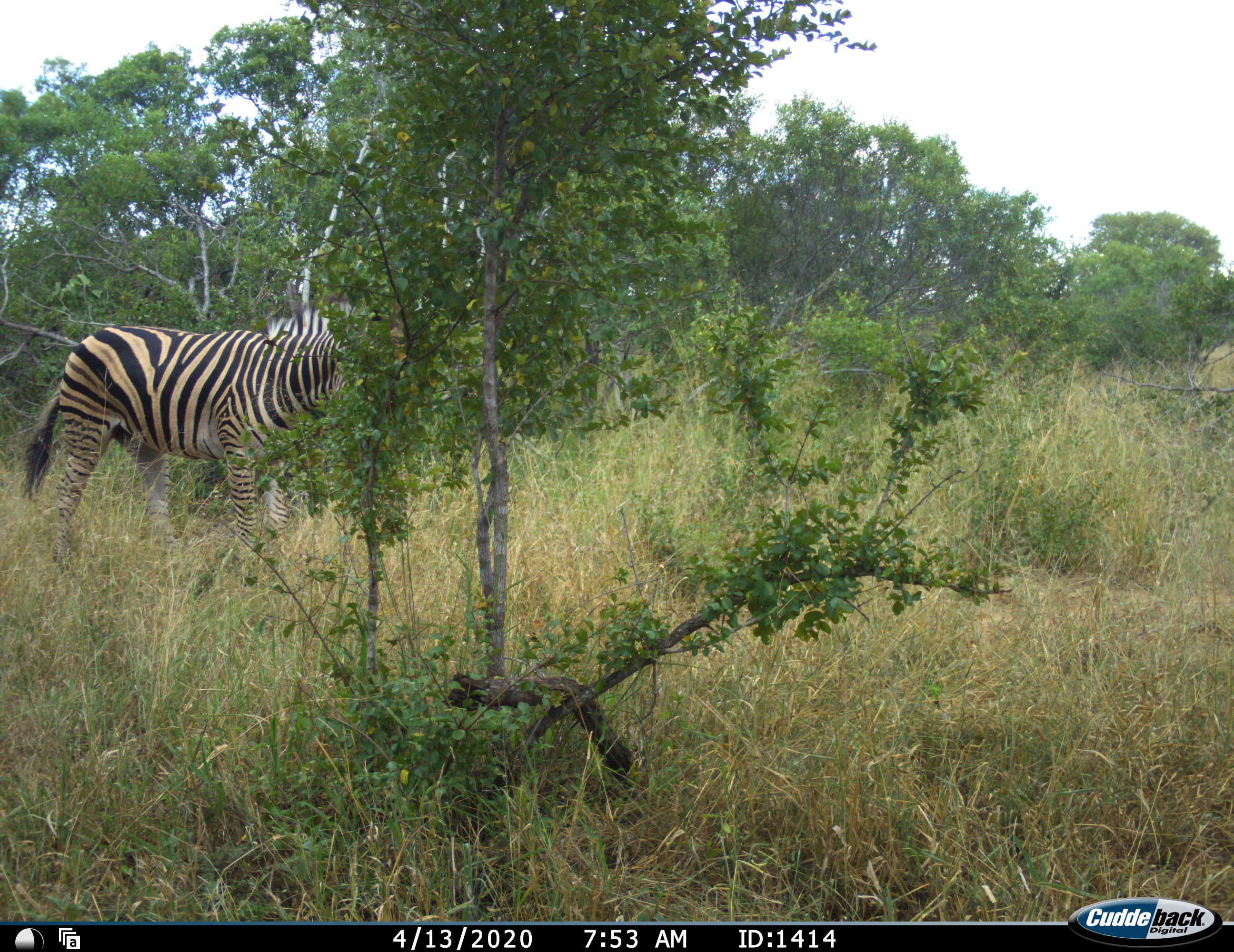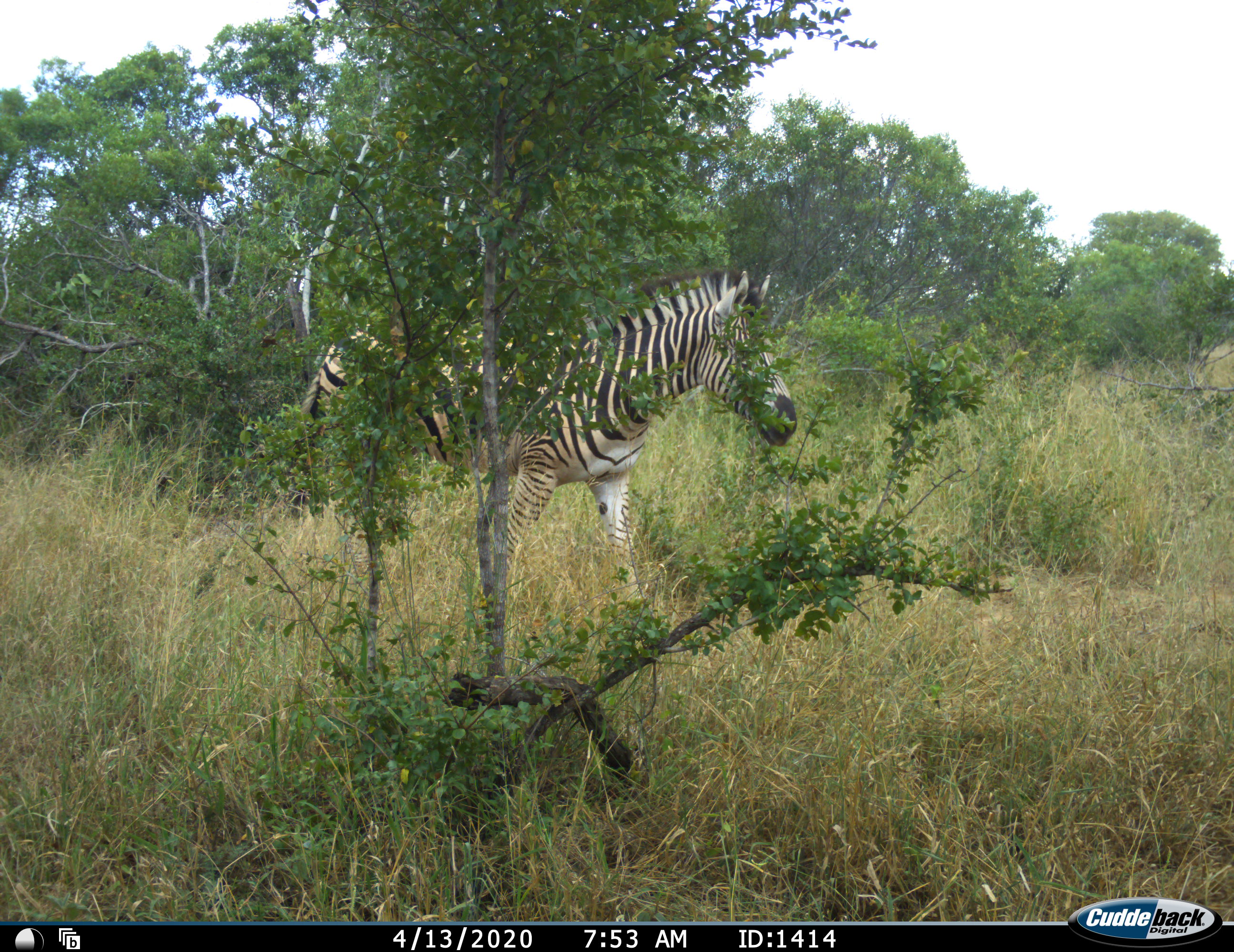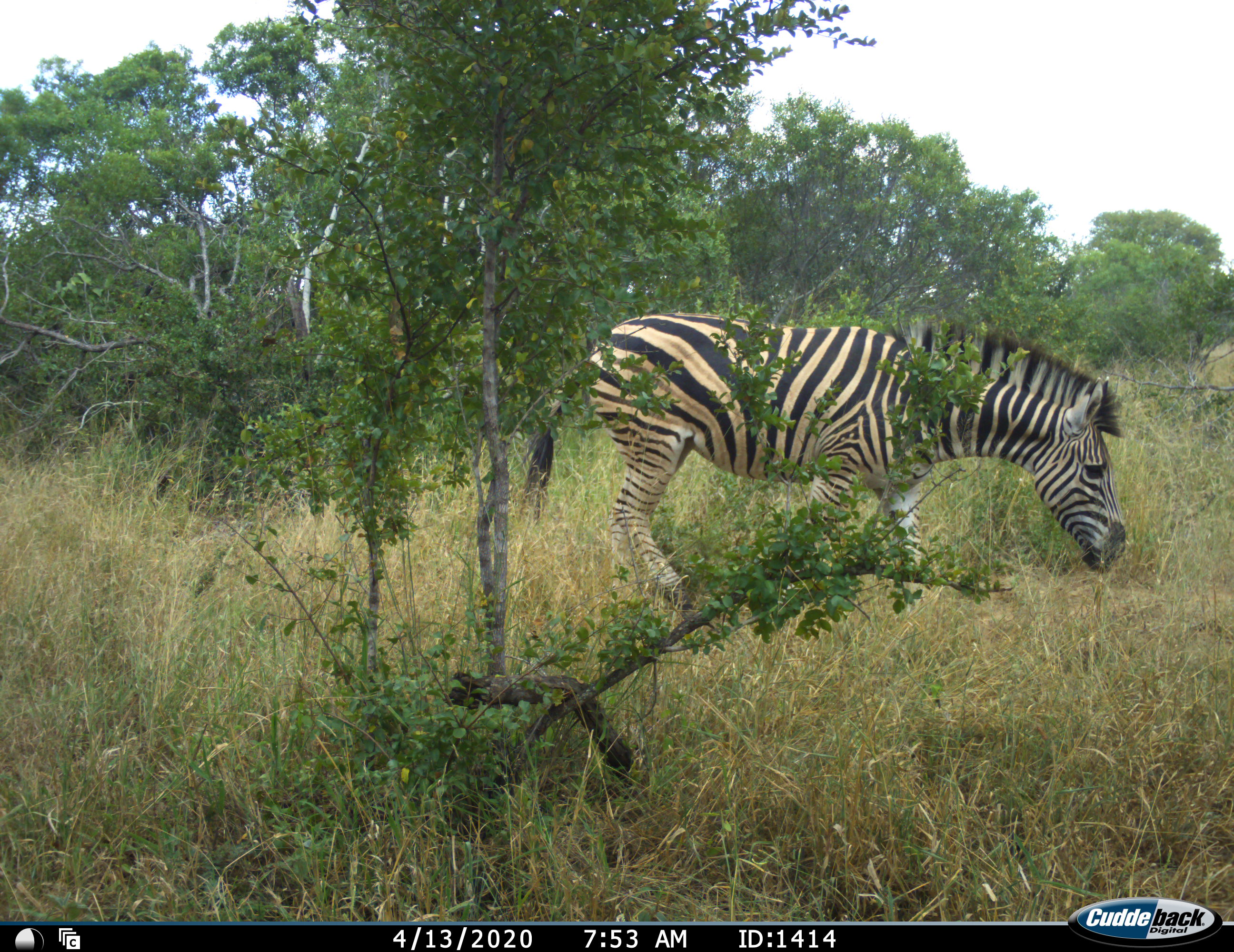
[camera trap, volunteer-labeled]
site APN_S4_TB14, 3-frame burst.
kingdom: Animalia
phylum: Chordata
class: Mammalia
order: Perissodactyla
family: Equidae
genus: Equus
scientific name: Equus quagga burchellii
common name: burchell's zebra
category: zebraburchells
Zebraburchells (burchell's zebra) (Equus quagga burchellii), count 1. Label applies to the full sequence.